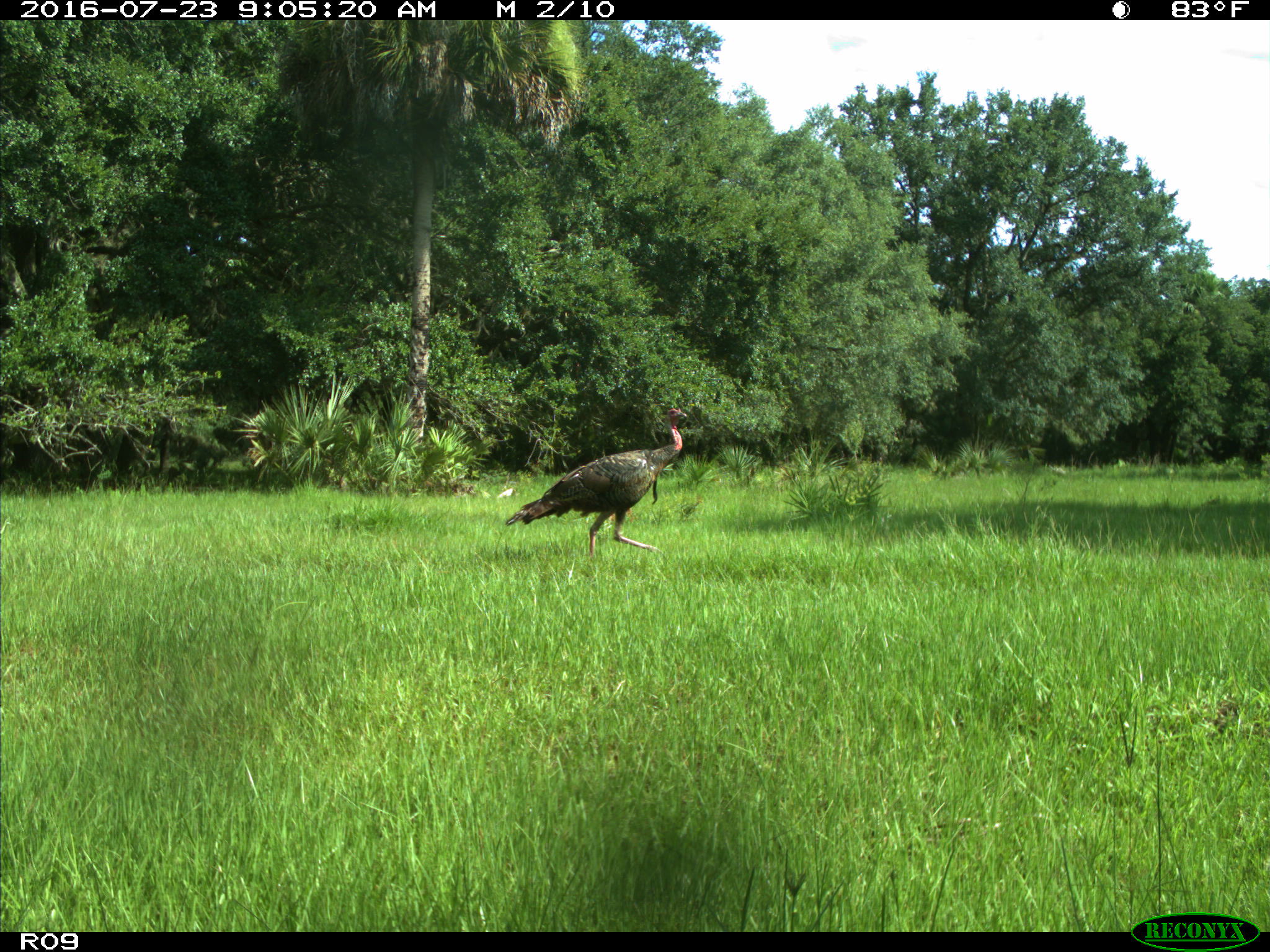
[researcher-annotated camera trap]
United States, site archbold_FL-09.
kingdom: Animalia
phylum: Chordata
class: Aves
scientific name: Aves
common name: birds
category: unidentified bird